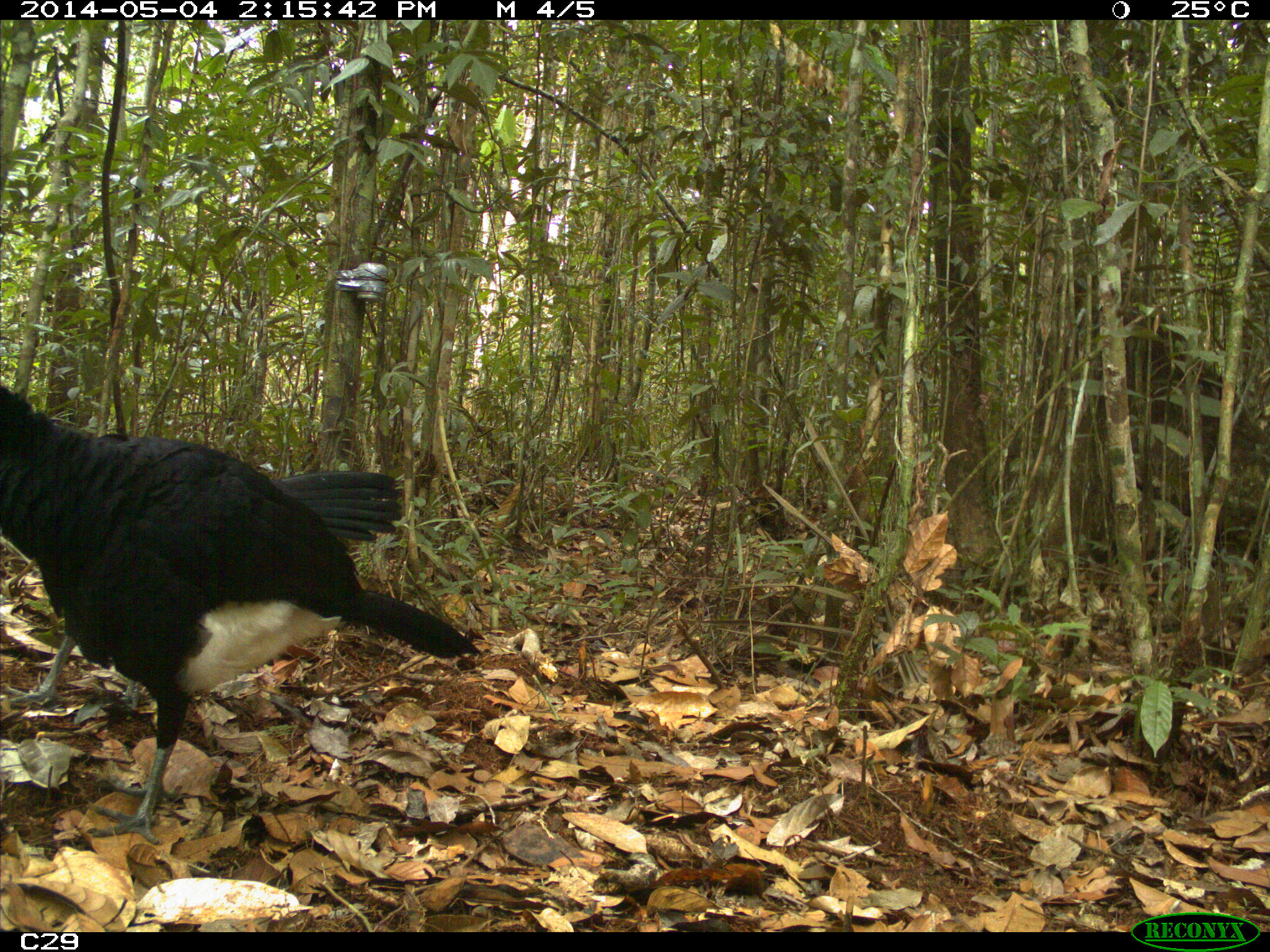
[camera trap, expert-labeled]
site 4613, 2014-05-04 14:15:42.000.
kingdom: Animalia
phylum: Chordata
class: Aves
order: Galliformes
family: Cracidae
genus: Crax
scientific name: Crax alector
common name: black curassow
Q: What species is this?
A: Crax alector (black curassow).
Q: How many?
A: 2.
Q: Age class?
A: Adult.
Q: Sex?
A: Female.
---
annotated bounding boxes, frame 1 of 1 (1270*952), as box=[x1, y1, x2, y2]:
crax alector: box=[0, 383, 488, 841]; box=[8, 465, 409, 706]